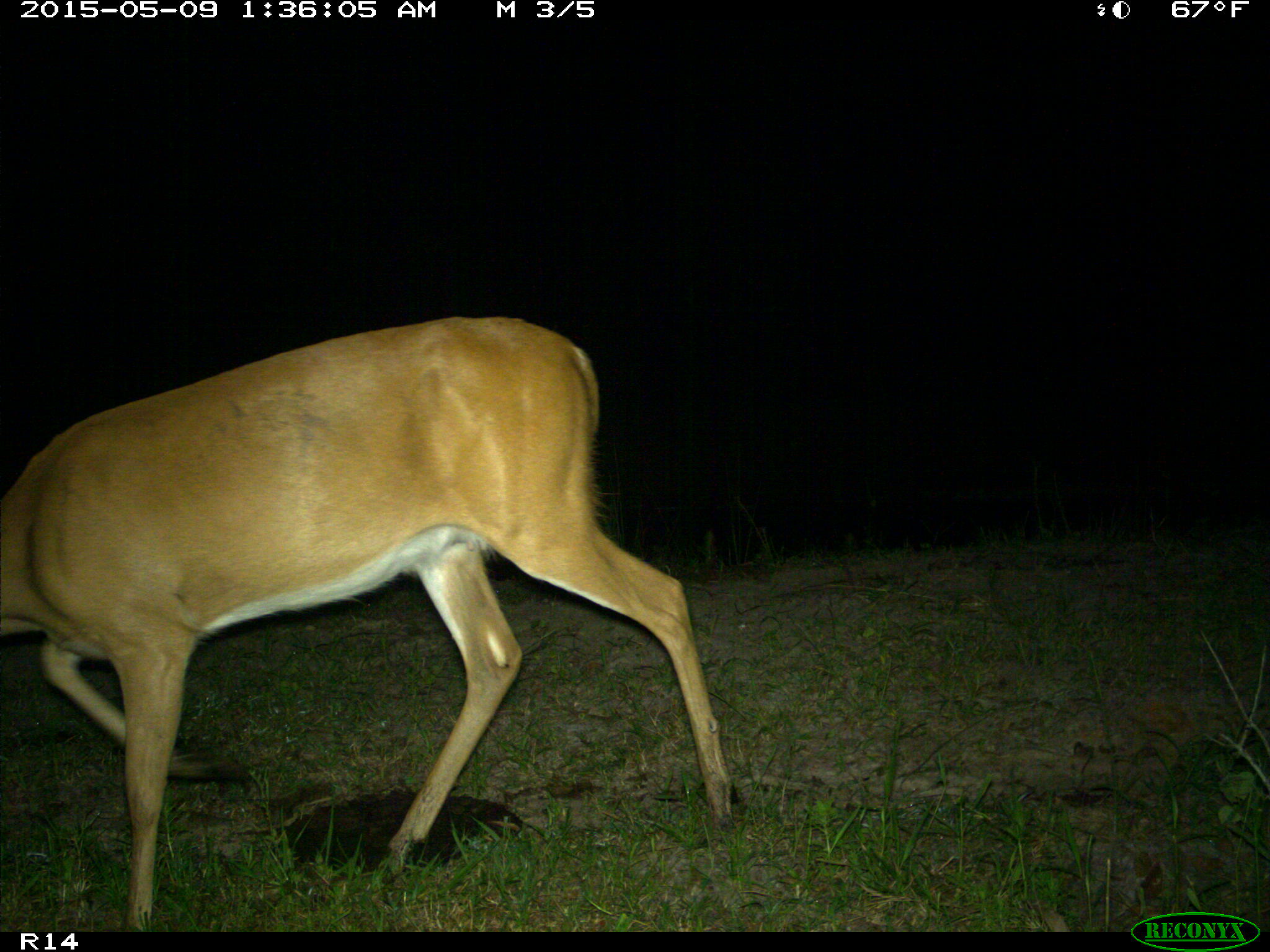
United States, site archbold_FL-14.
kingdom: Animalia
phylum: Chordata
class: Mammalia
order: Artiodactyla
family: Cervidae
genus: Odocoileus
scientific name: Odocoileus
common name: deer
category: unidentified deer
Unidentified deer (deer) (Odocoileus).